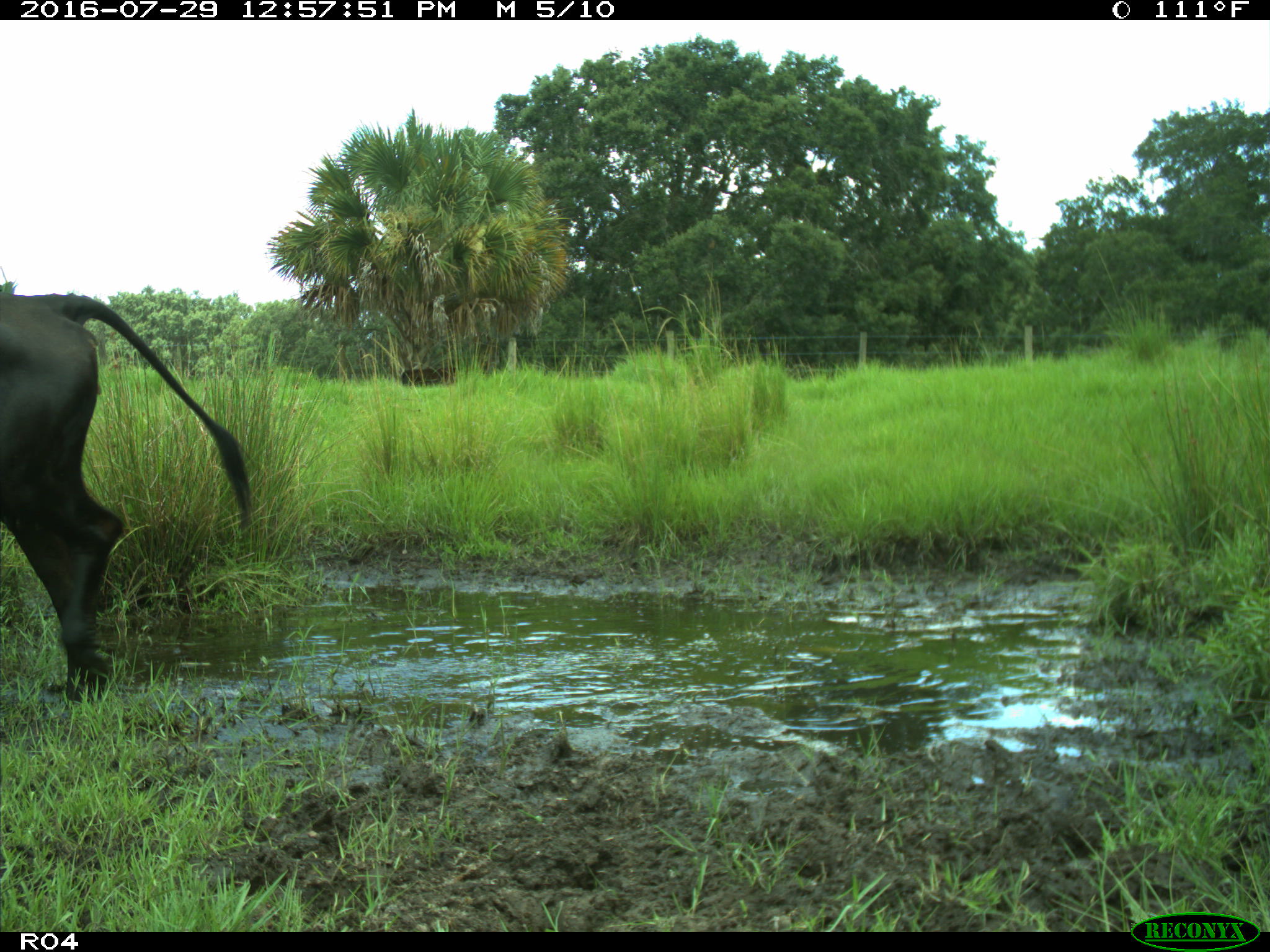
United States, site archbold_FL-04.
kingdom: Animalia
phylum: Chordata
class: Mammalia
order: Artiodactyla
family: Bovidae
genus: Bos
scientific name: Bos taurus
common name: domestic cow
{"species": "Bos taurus (domestic cow)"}